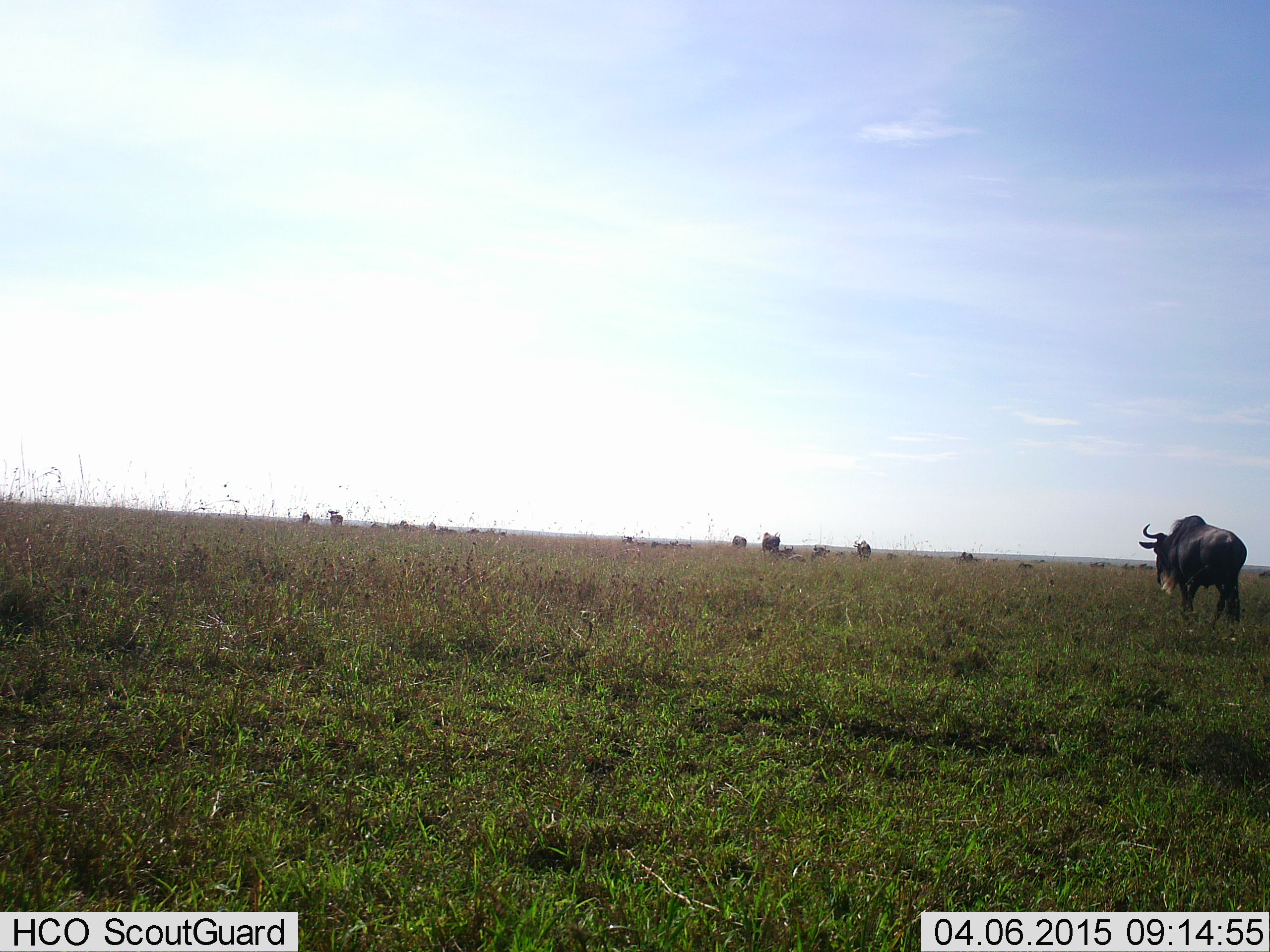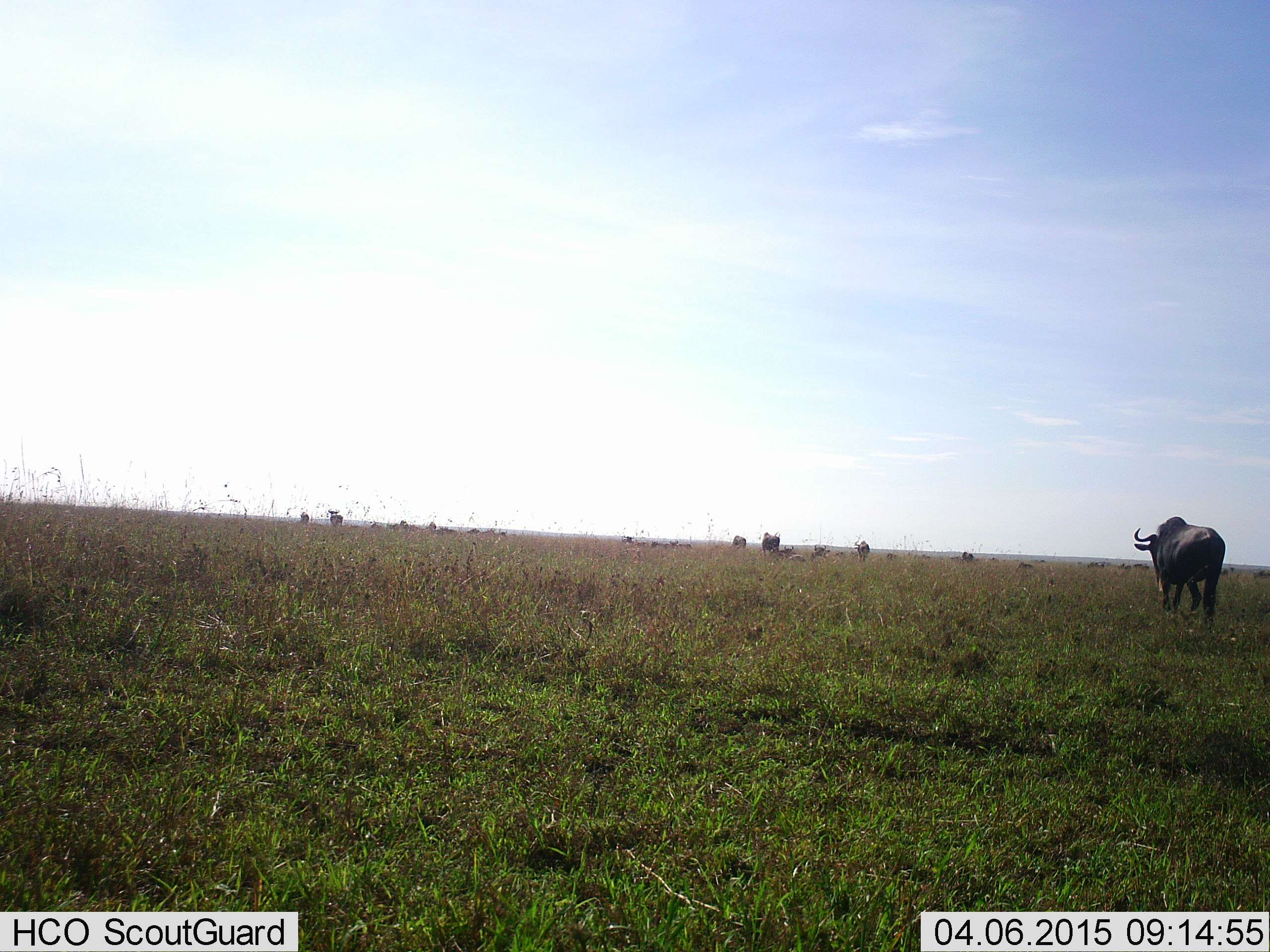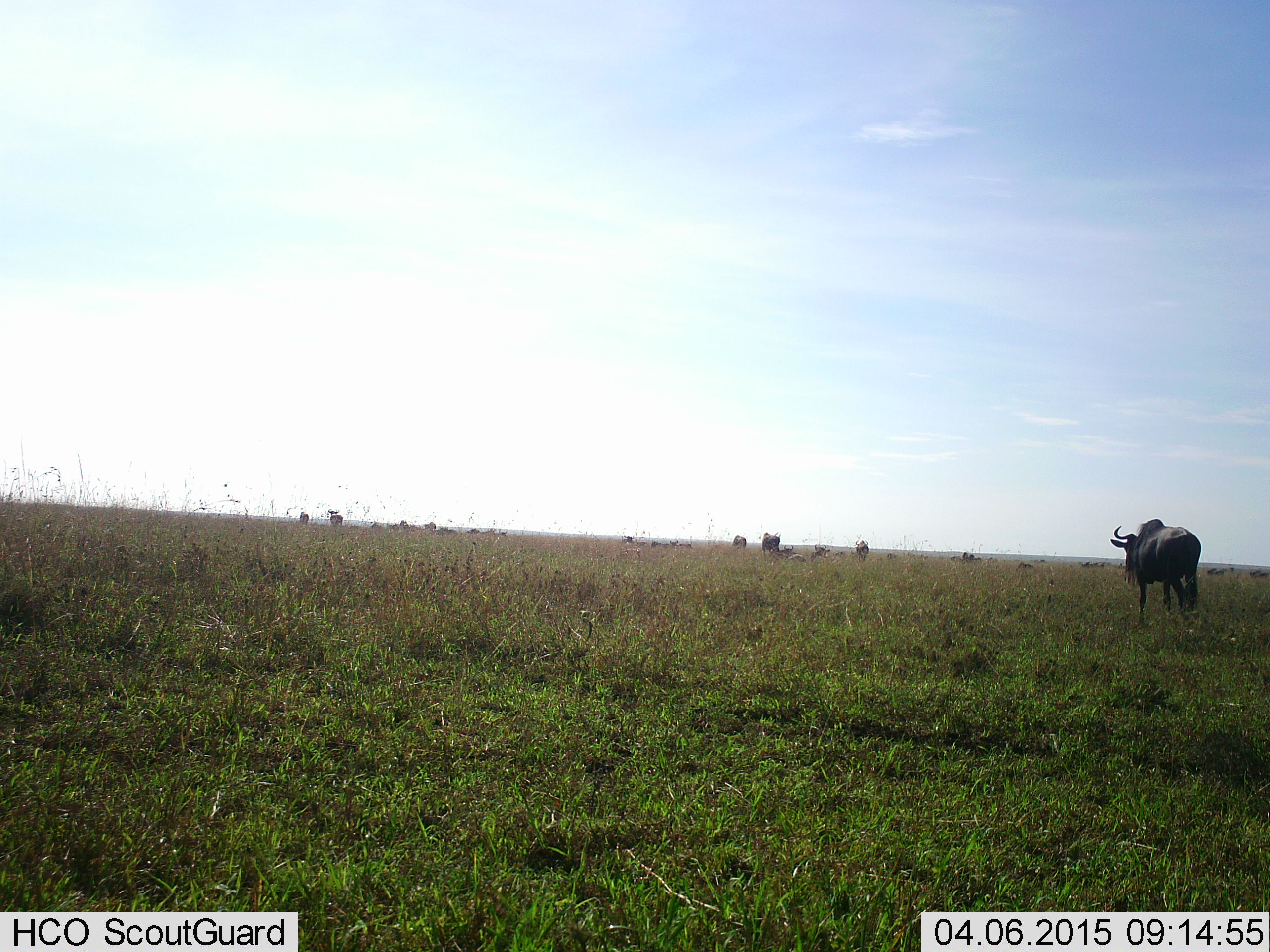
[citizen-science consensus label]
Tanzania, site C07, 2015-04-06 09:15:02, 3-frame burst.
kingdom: Animalia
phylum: Chordata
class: Mammalia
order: Artiodactyla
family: Bovidae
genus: Connochaetes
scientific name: Connochaetes taurinus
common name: blue wildebeest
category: wildebeest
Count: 10.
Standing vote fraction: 40%.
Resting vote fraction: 10%.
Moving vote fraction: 90%.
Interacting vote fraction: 0%.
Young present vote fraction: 0%.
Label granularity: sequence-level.